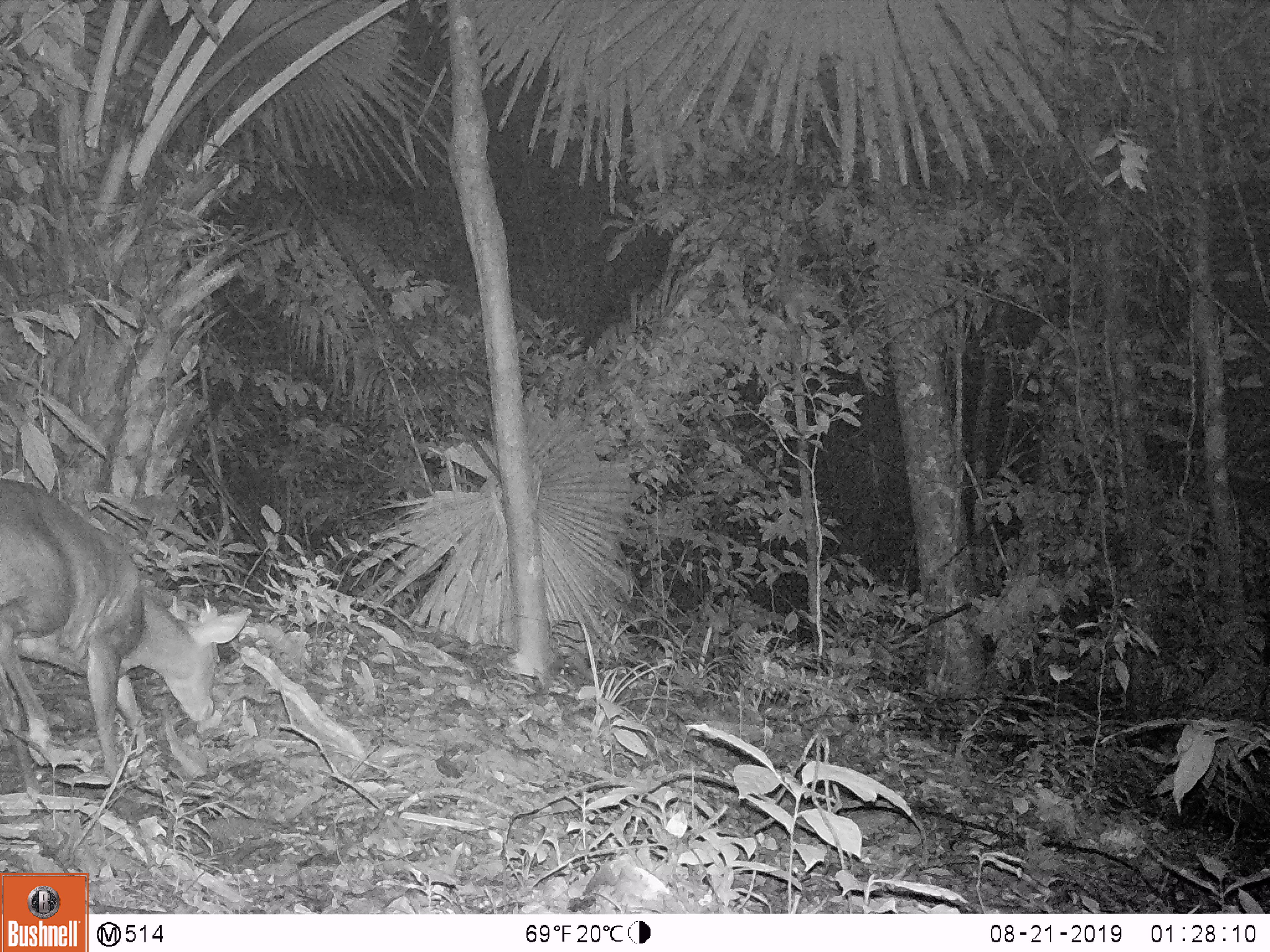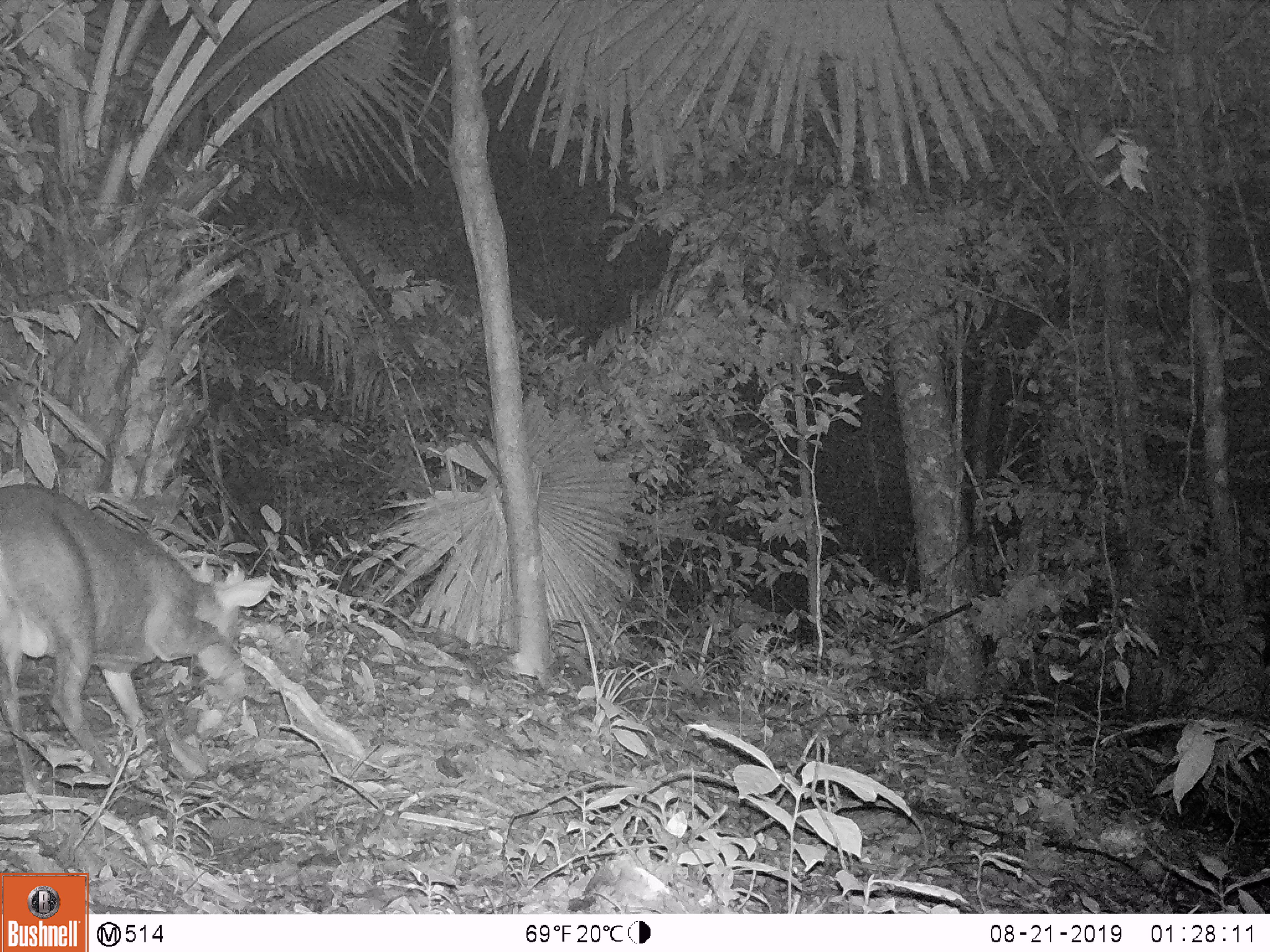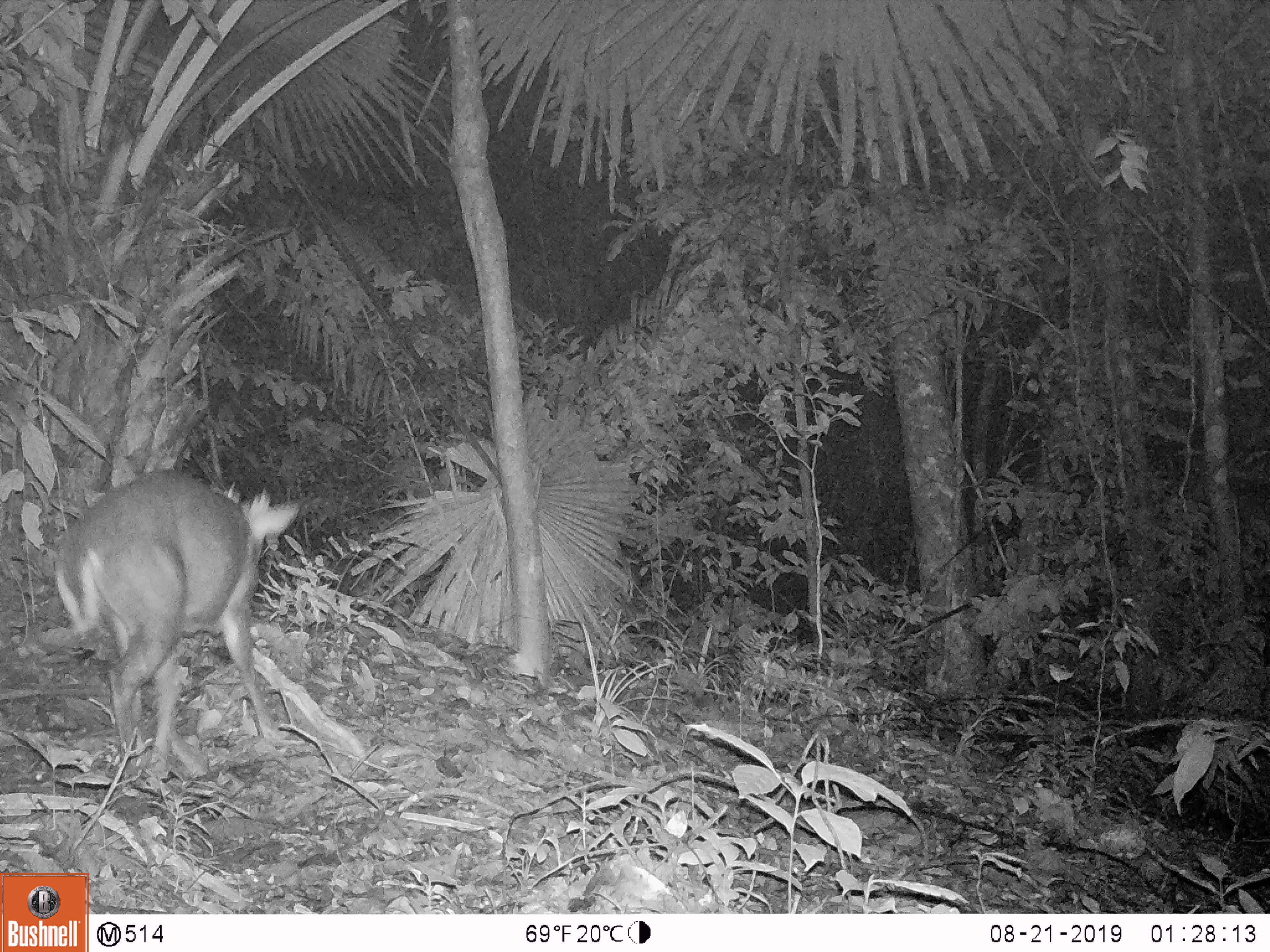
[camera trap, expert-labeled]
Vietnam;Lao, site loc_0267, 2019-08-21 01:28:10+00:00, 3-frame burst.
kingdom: Animalia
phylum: Chordata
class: Mammalia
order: Artiodactyla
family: Cervidae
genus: Muntiacus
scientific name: Muntiacus rooseveltorum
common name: roosevelt's muntjac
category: roosevelts muntjac group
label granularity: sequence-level